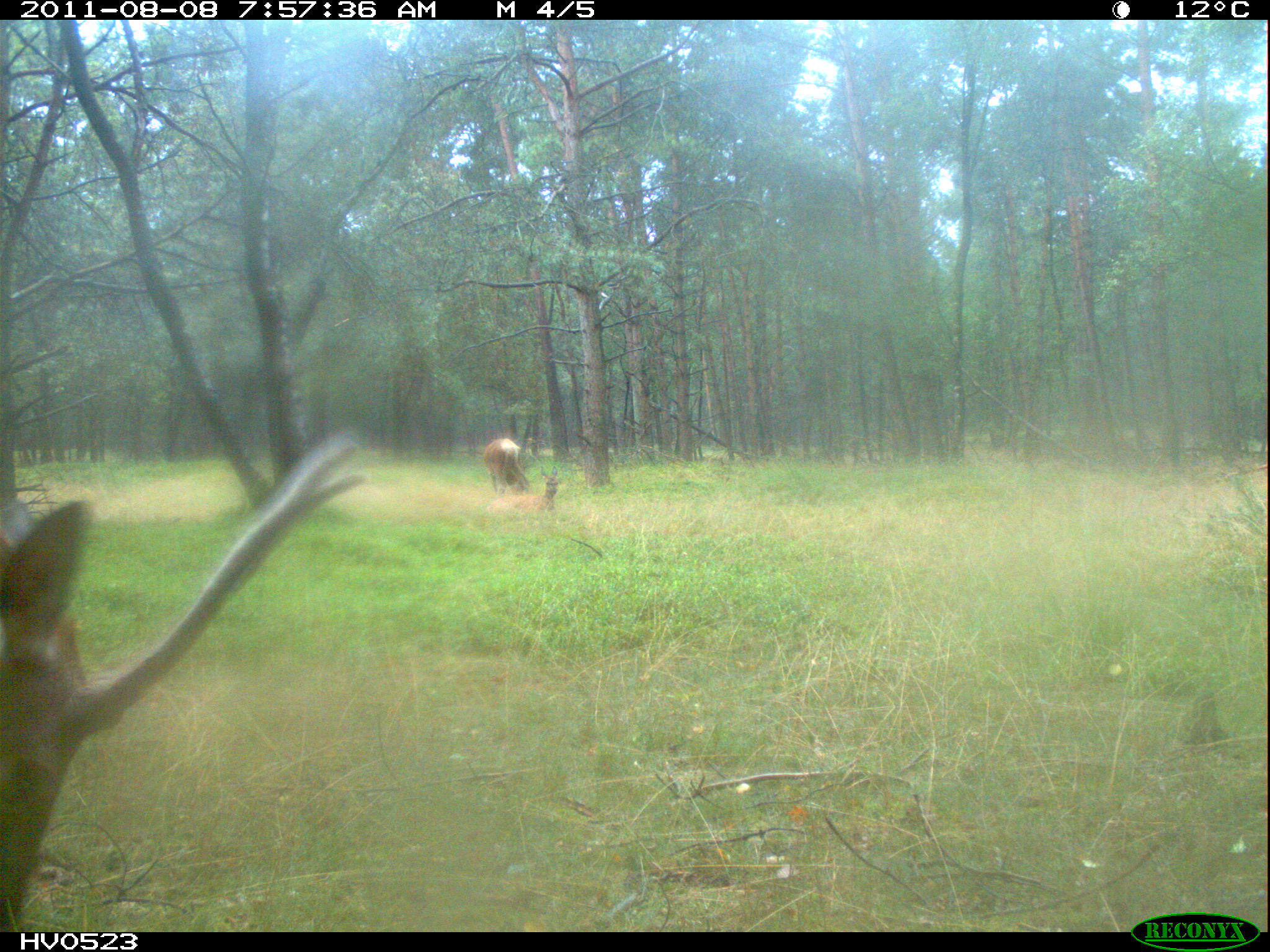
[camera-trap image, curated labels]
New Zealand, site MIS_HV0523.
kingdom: Animalia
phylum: Chordata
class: Mammalia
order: Artiodactyla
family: Cervidae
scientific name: Cervidae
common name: deer